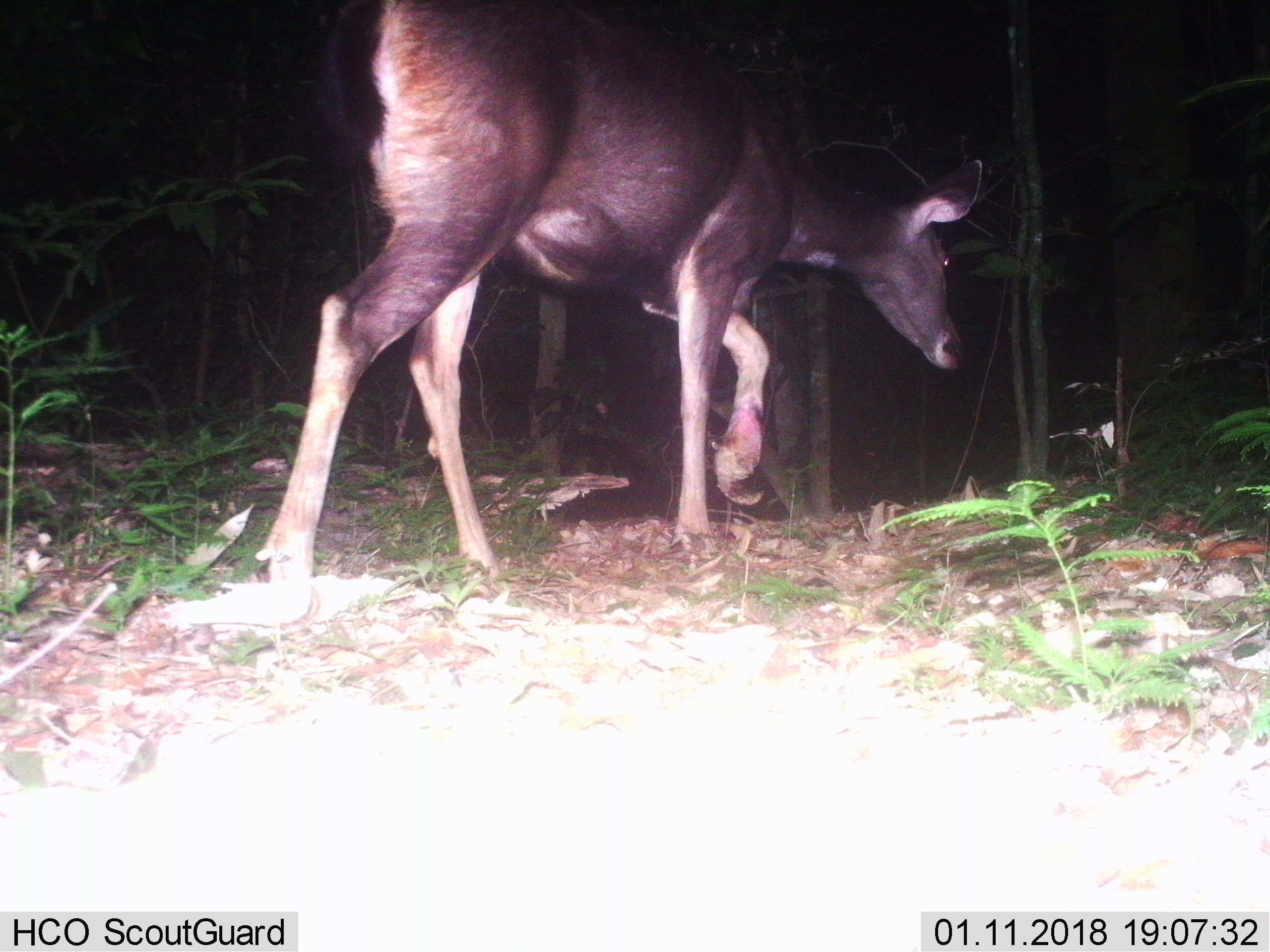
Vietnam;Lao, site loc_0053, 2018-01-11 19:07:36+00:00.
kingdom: Animalia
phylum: Chordata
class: Mammalia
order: Artiodactyla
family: Cervidae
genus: Rusa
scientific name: Rusa unicolor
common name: sambar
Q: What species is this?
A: Sambar (Rusa unicolor).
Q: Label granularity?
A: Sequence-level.